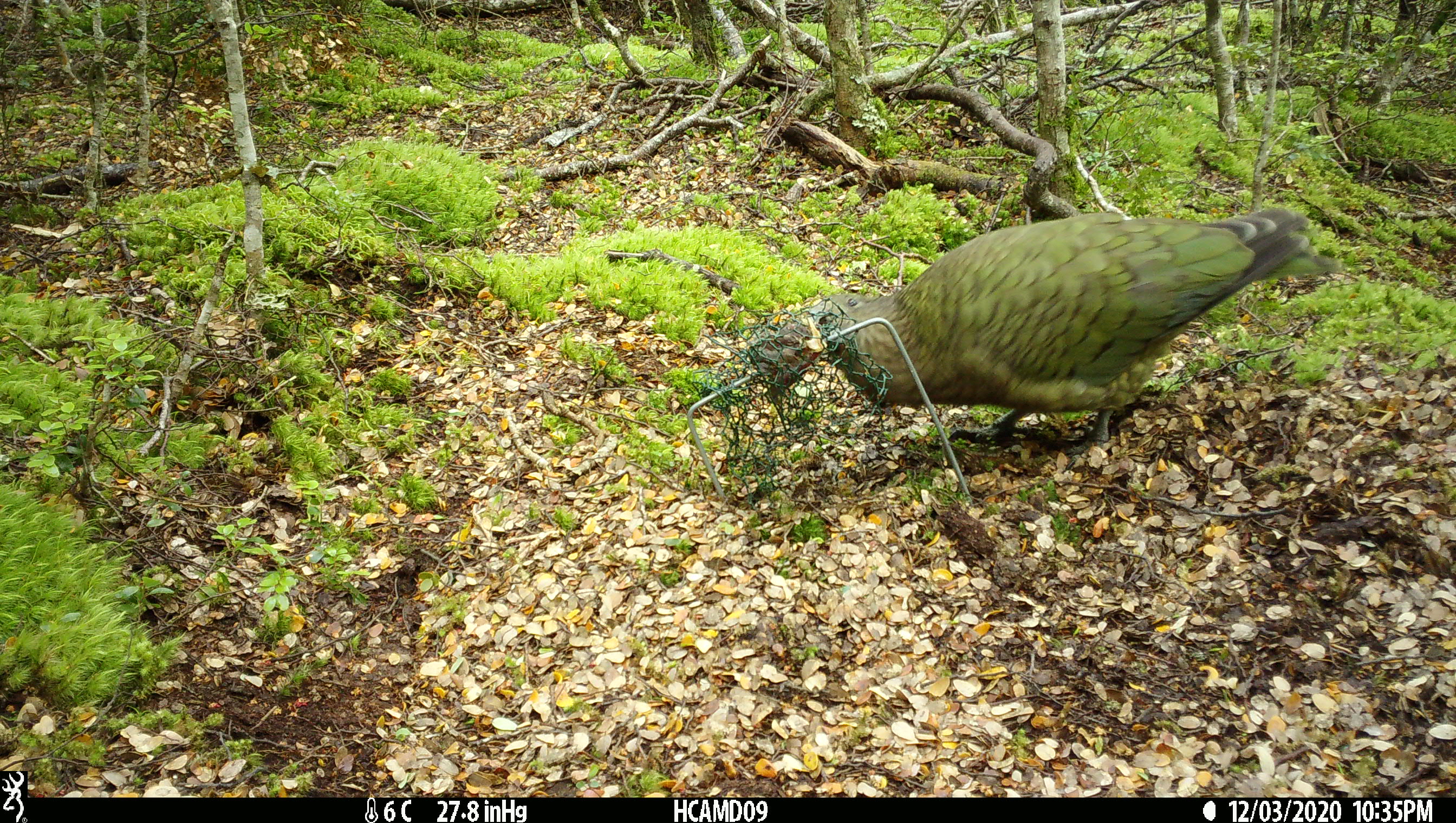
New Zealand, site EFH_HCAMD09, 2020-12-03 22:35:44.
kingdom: Animalia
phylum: Chordata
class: Aves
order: Psittaciformes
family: Strigopidae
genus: Nestor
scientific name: Nestor notabilis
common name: kea